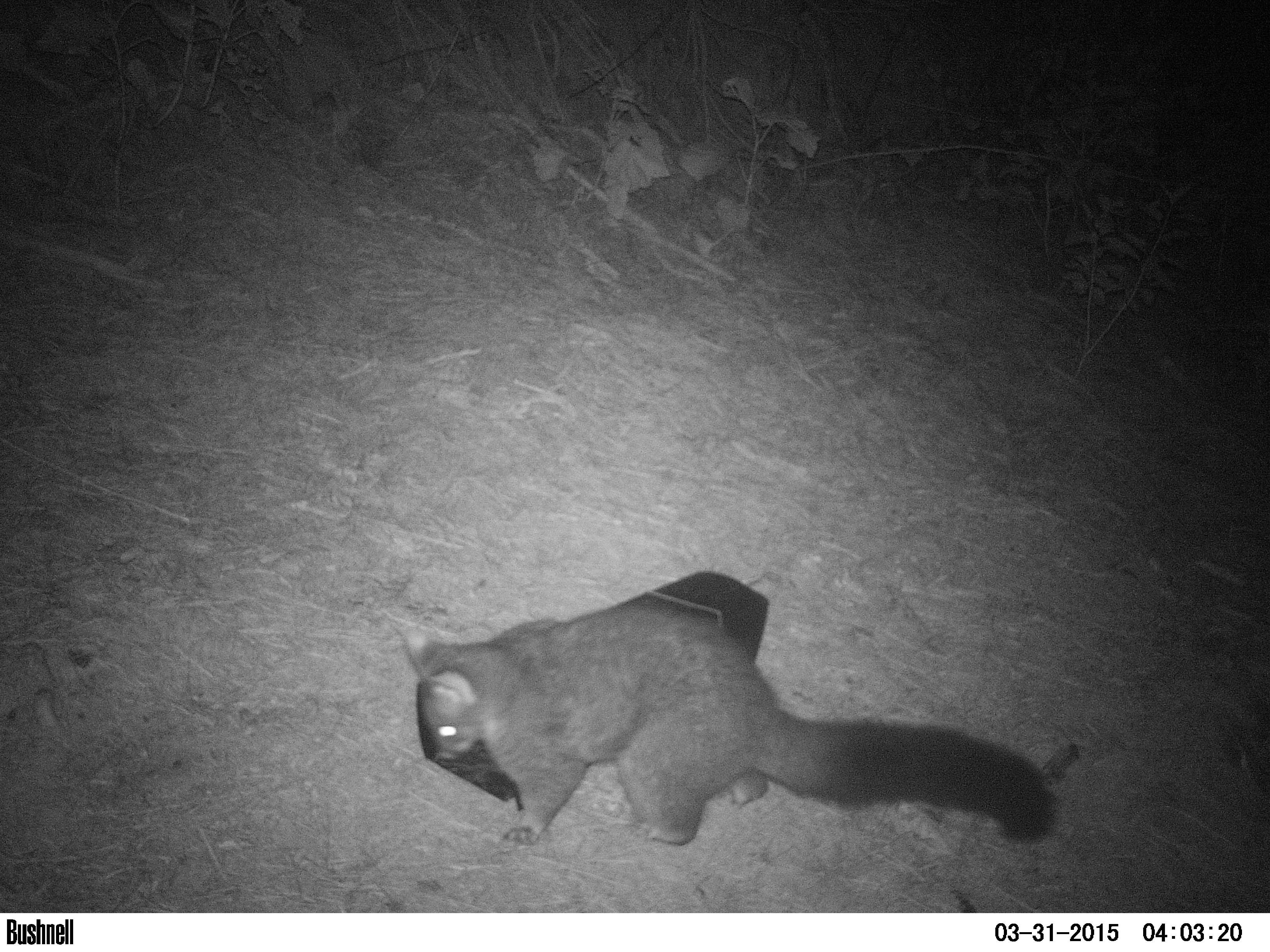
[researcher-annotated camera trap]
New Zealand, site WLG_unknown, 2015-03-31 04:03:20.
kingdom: Animalia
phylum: Chordata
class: Mammalia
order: Diprotodontia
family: Phalangeridae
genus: Trichosurus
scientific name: Trichosurus vulpecula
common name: common brushtail possum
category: possum